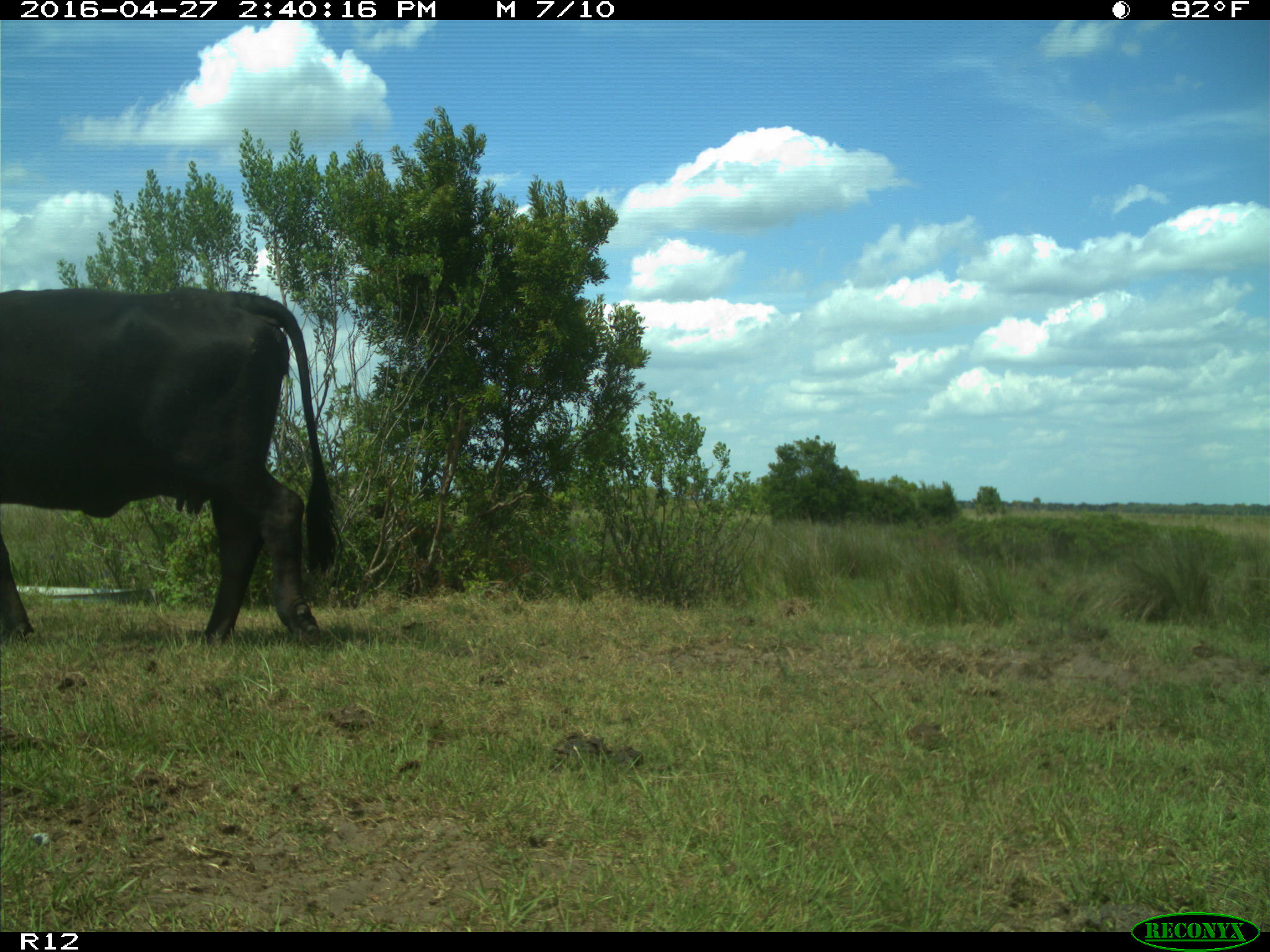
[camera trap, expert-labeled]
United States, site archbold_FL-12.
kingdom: Animalia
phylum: Chordata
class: Mammalia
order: Artiodactyla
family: Bovidae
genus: Bos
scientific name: Bos taurus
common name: domestic cow